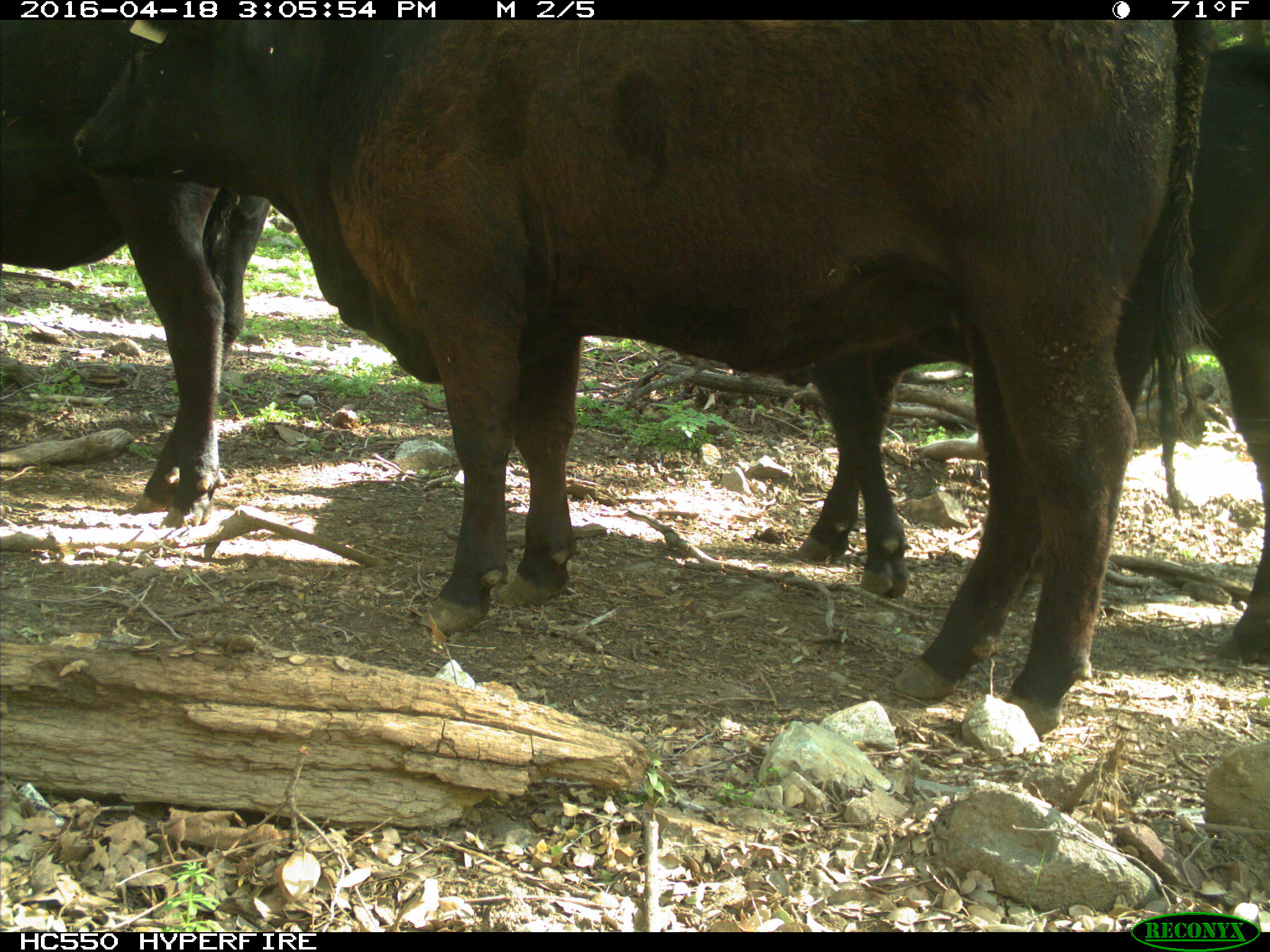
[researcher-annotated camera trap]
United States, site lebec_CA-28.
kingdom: Animalia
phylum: Chordata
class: Mammalia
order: Artiodactyla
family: Bovidae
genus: Bos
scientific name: Bos taurus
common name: domestic cow